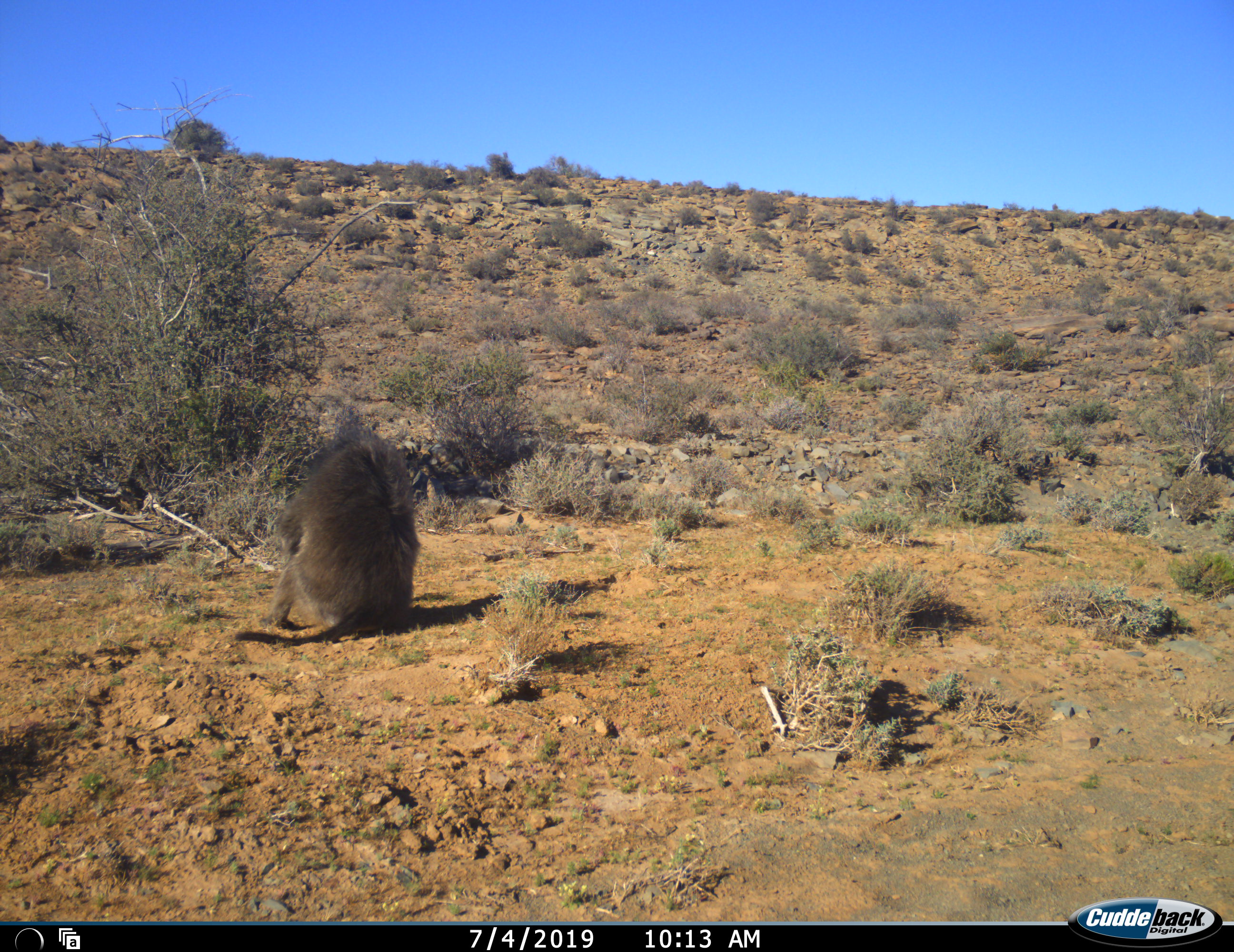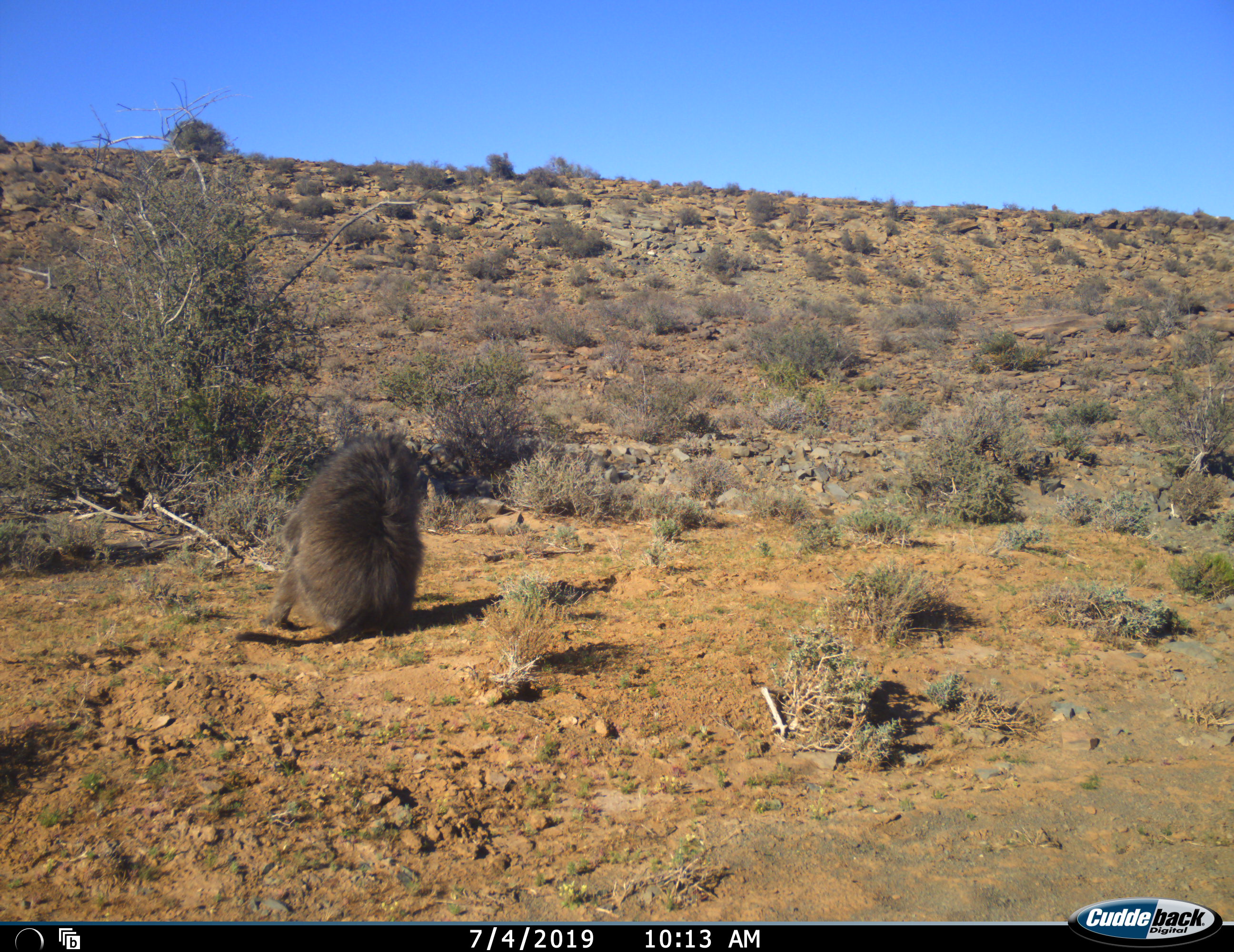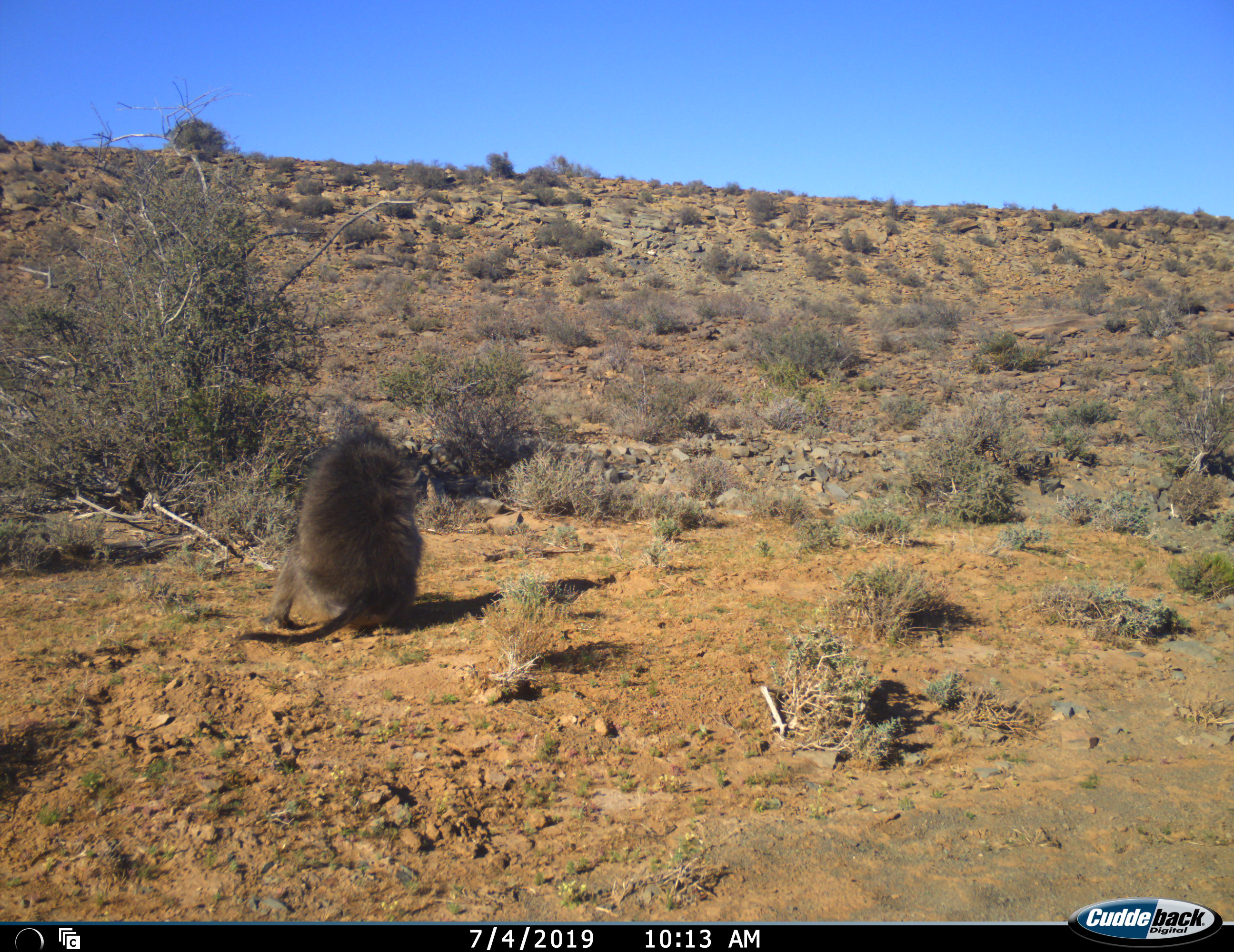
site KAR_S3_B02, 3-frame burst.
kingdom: Animalia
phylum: Chordata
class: Mammalia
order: Primates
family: Cercopithecidae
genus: Papio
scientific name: Papio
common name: baboon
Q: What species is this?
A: Baboon (Papio).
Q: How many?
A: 1.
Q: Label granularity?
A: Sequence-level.